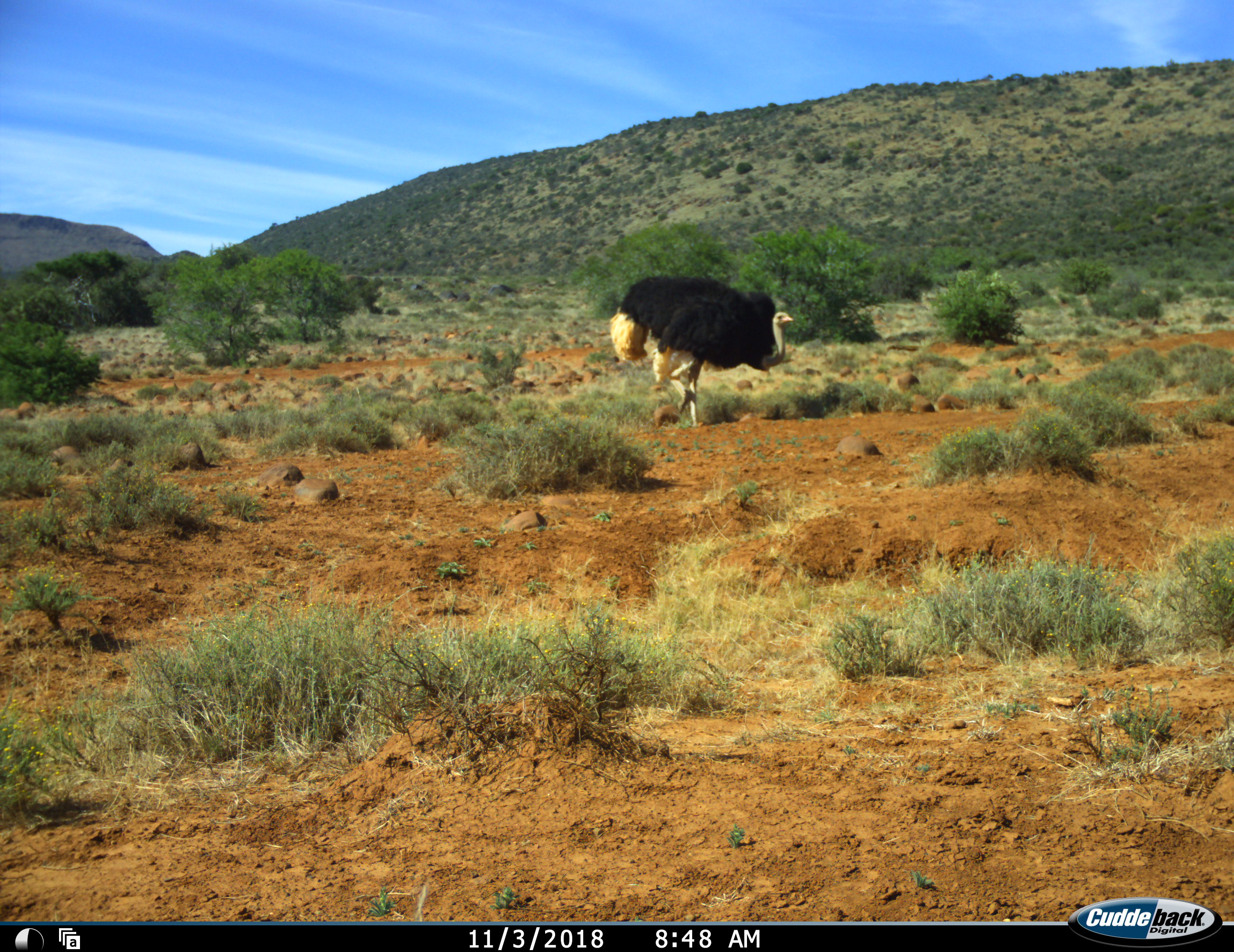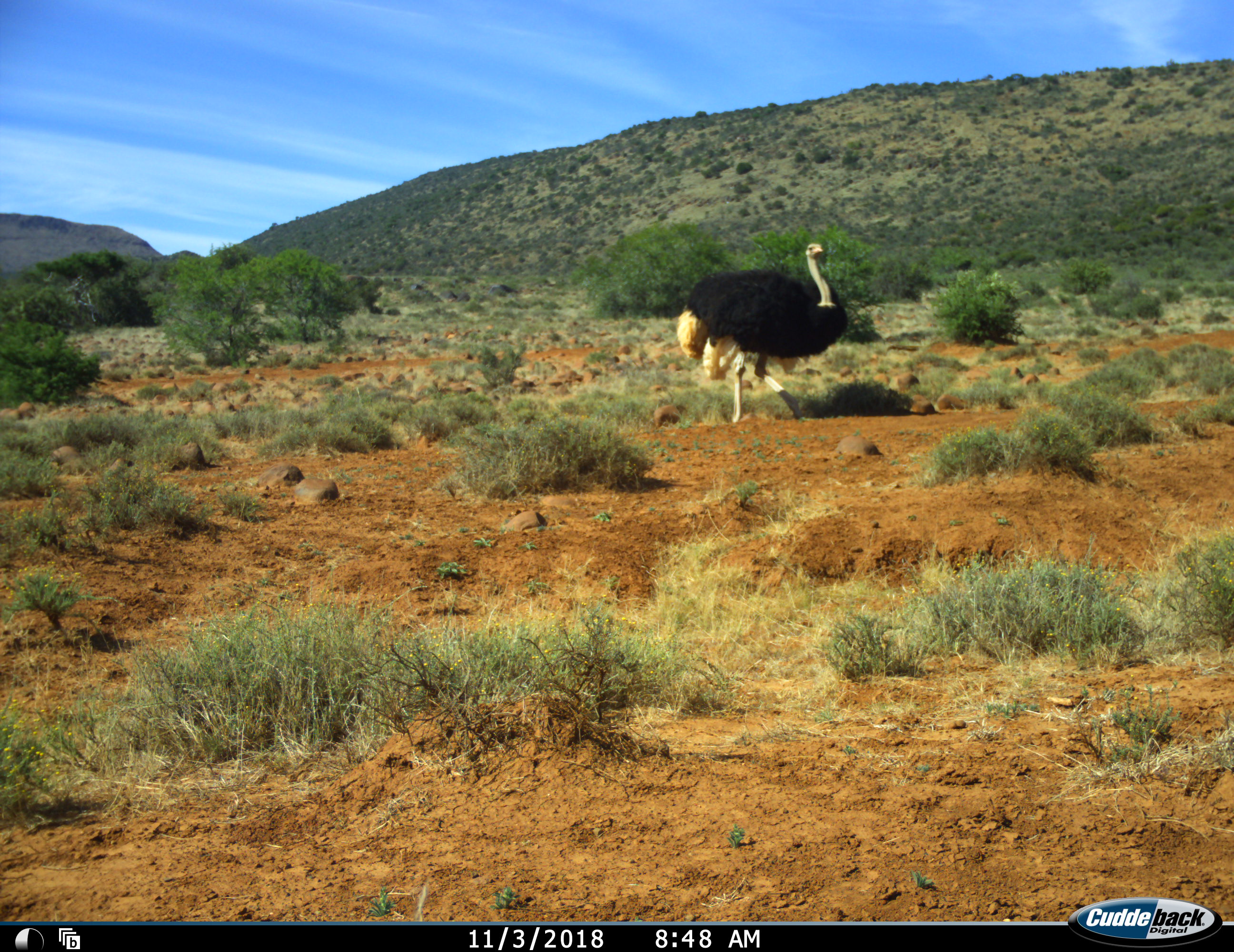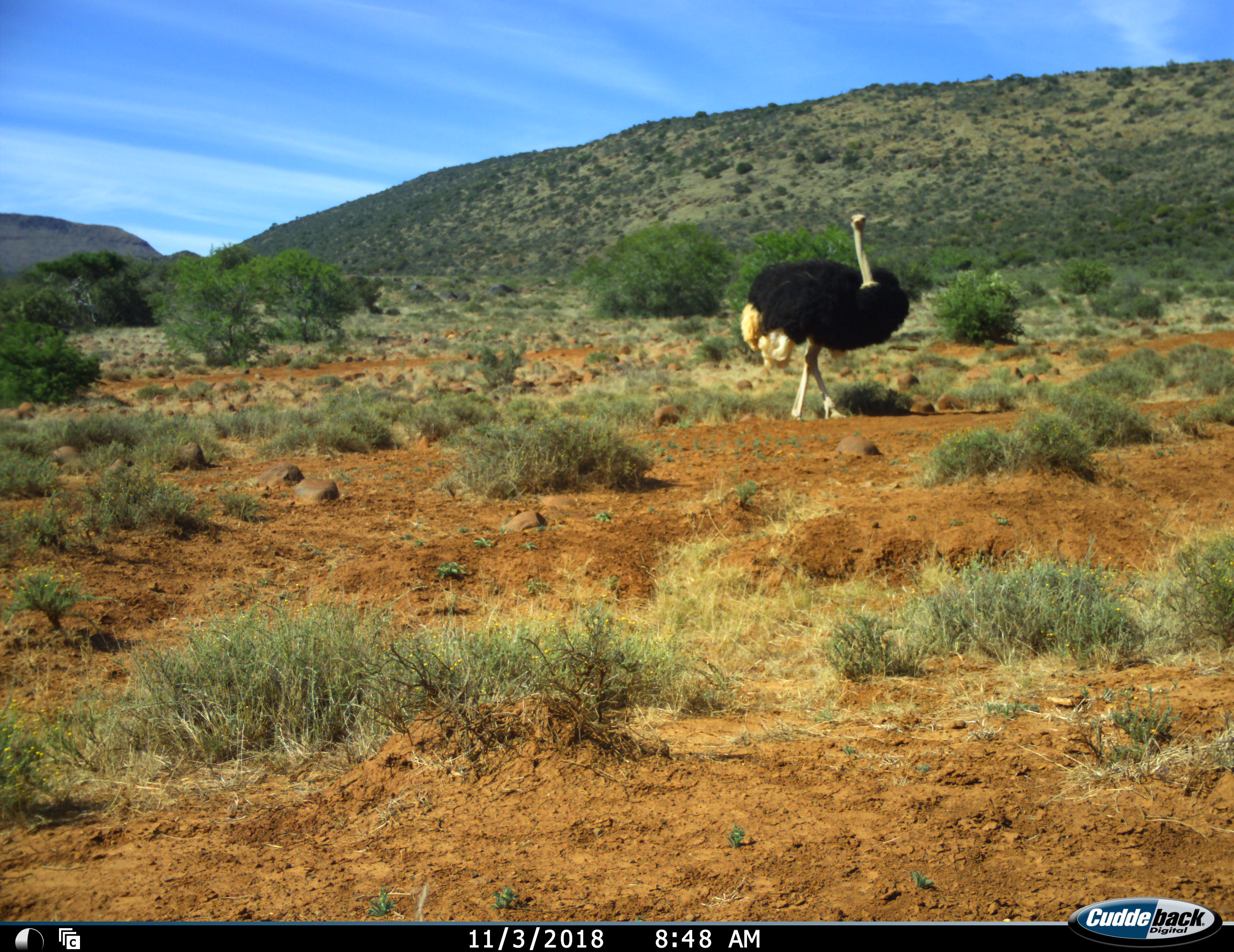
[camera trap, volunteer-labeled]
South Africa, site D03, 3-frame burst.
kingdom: Animalia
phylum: Chordata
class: Aves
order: Struthioniformes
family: Struthionidae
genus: Struthio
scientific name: Struthio camelus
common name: ostrich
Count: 1.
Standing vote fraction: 10%.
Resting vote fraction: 0%.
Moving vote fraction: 90%.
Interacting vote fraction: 0%.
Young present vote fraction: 0%.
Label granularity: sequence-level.